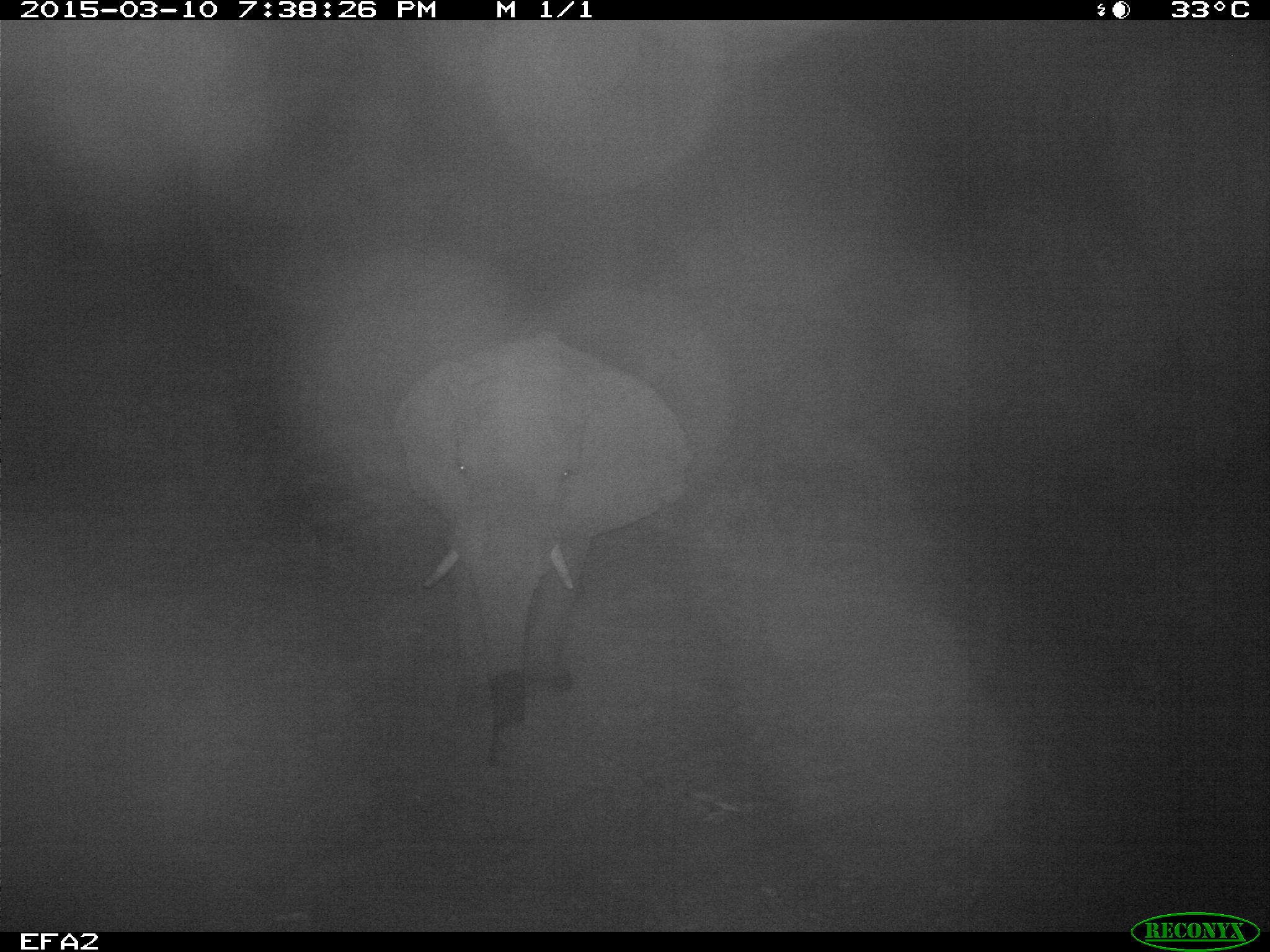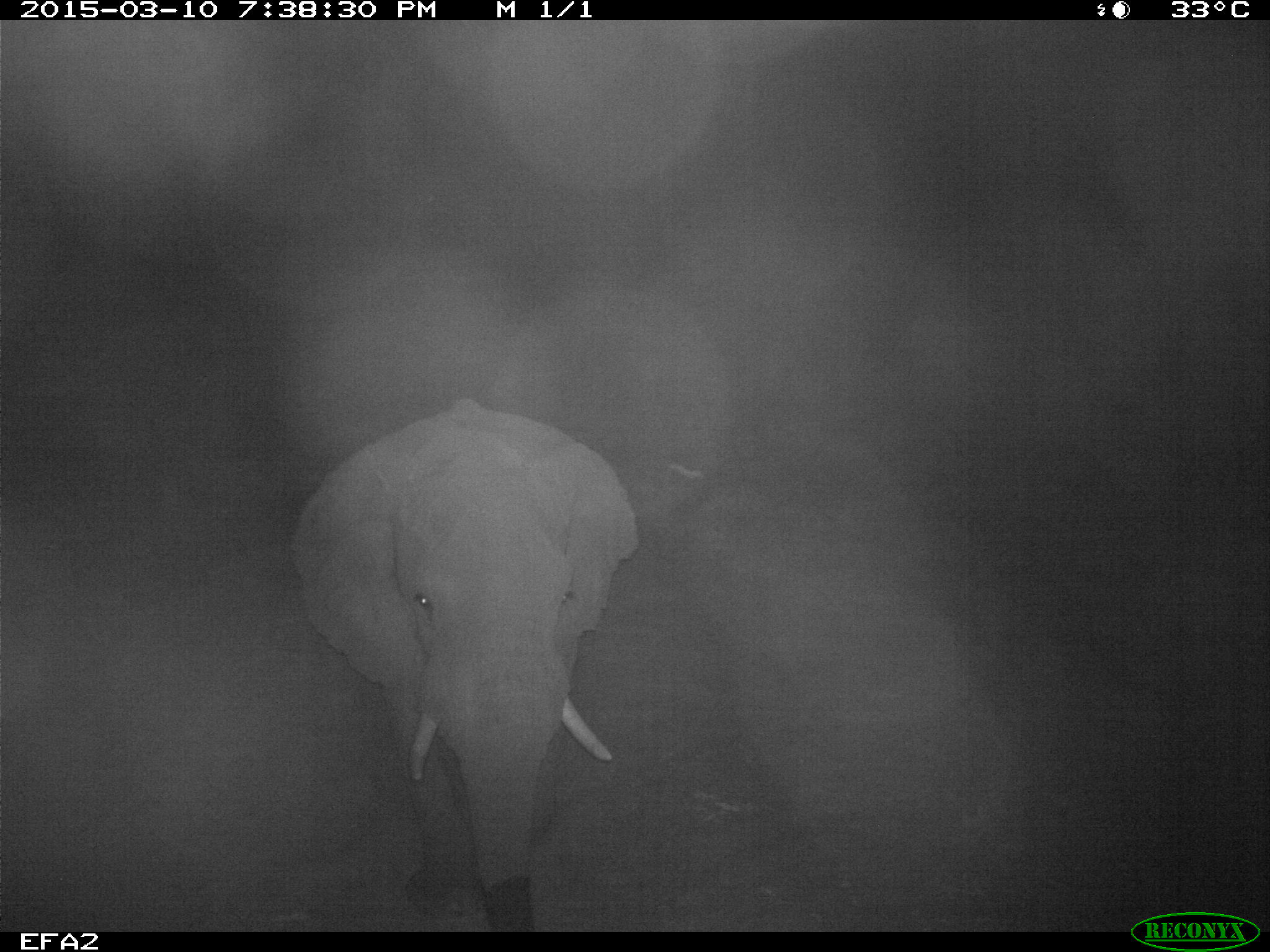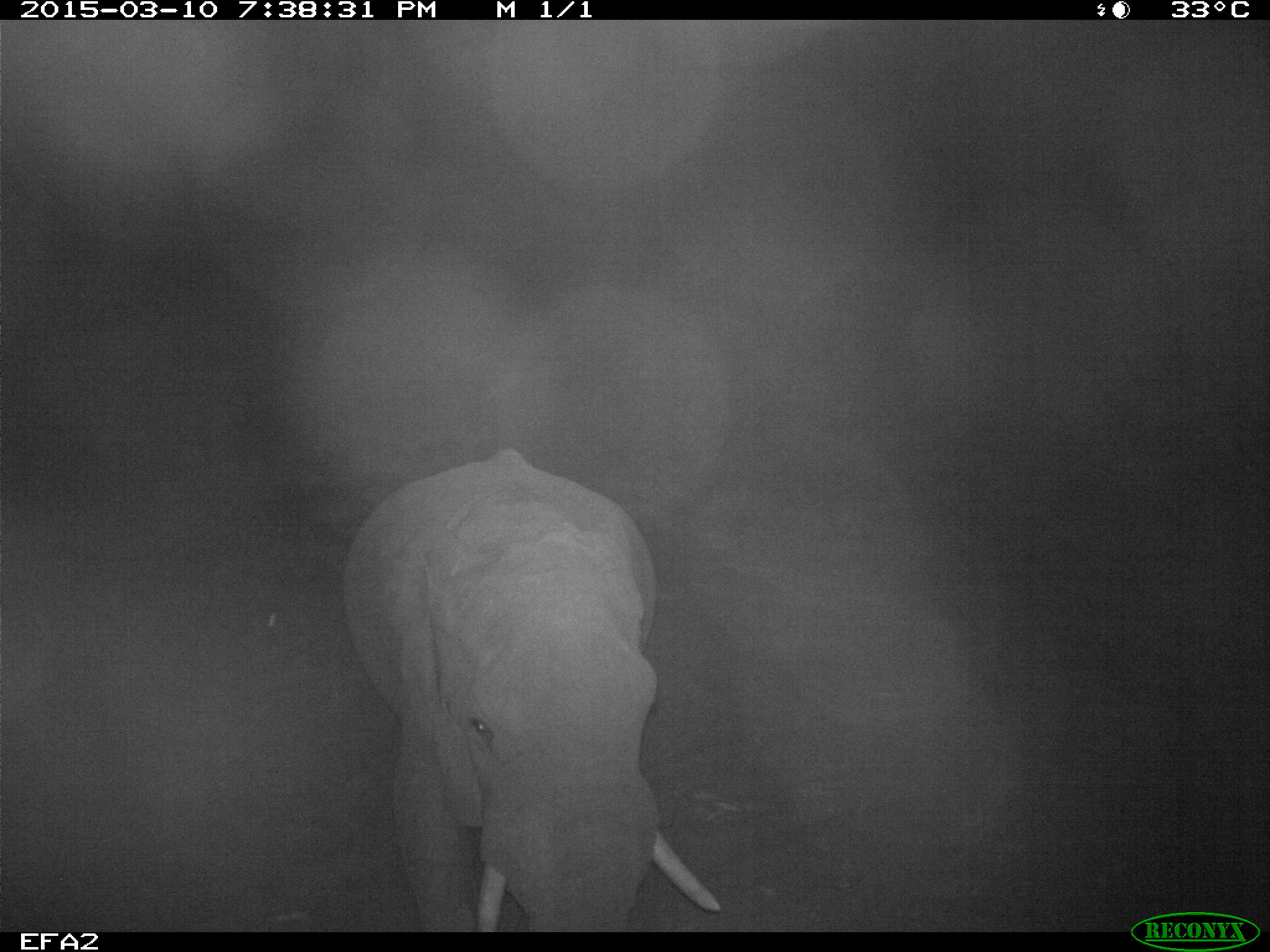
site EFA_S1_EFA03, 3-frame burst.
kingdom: Animalia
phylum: Chordata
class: Mammalia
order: Proboscidea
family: Elephantidae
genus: Loxodonta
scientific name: Loxodonta africana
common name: african bush elephant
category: elephant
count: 1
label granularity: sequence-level